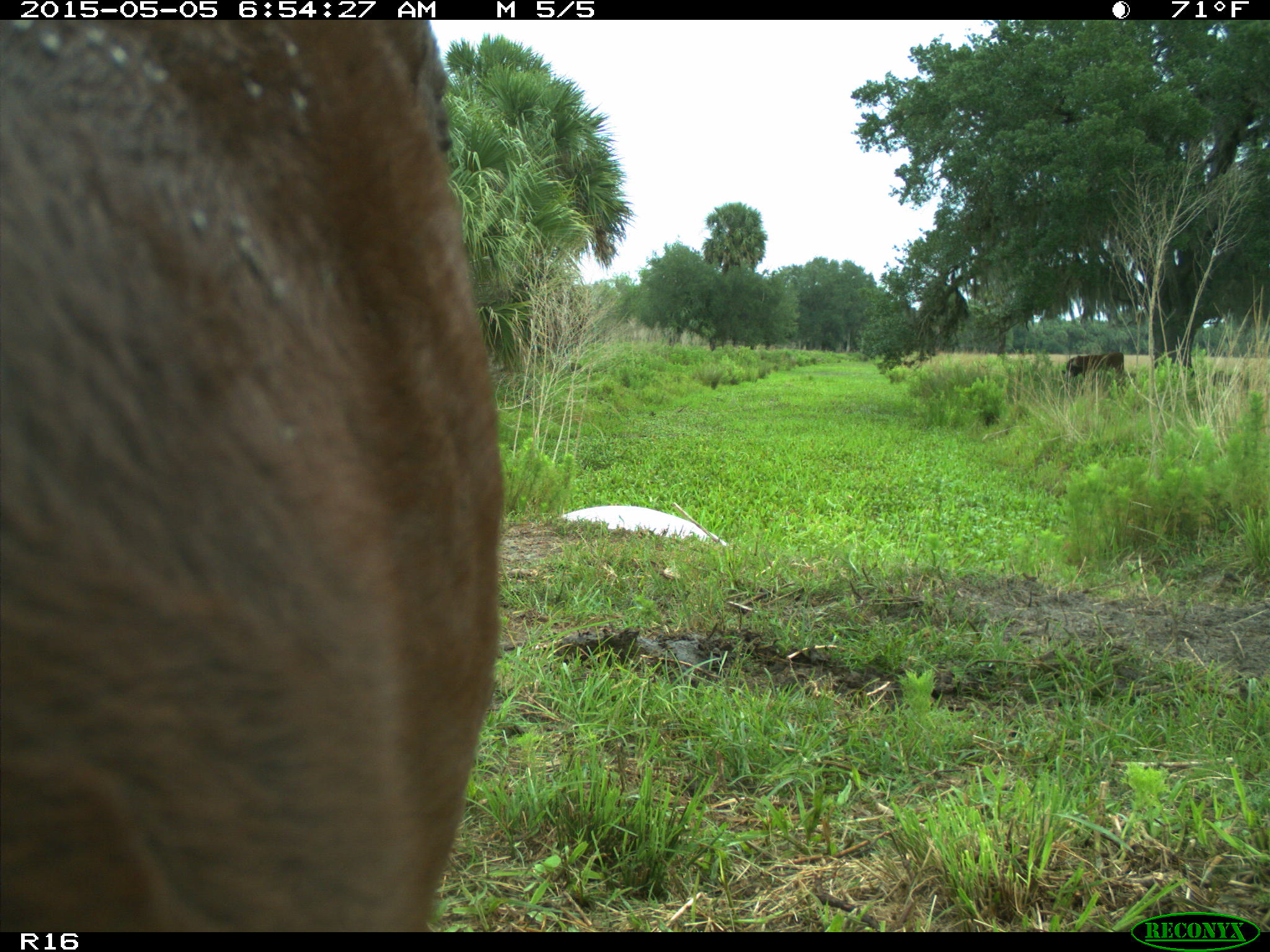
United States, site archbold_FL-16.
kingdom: Animalia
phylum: Chordata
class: Mammalia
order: Artiodactyla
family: Bovidae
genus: Bos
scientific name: Bos taurus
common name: domestic cow